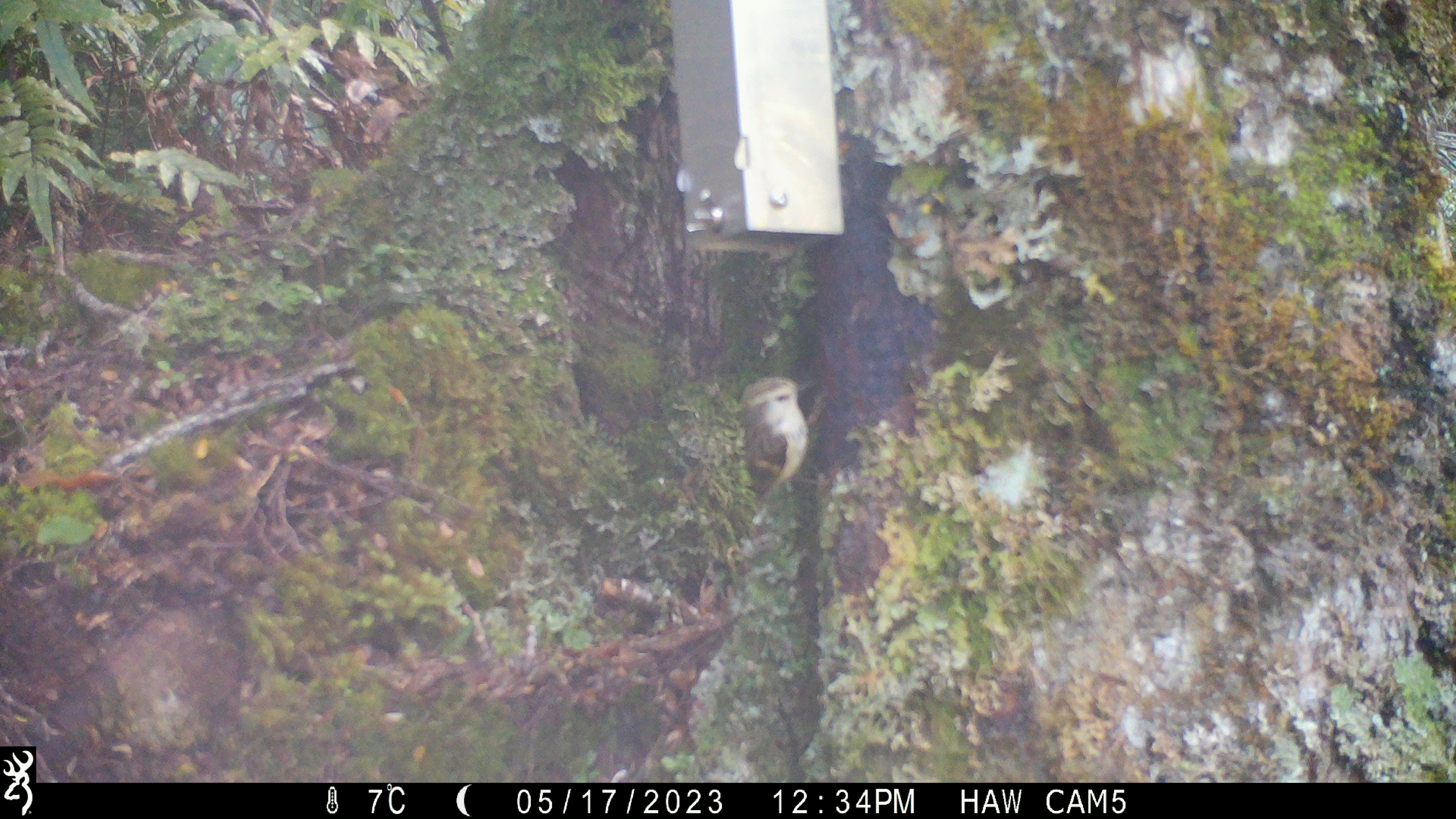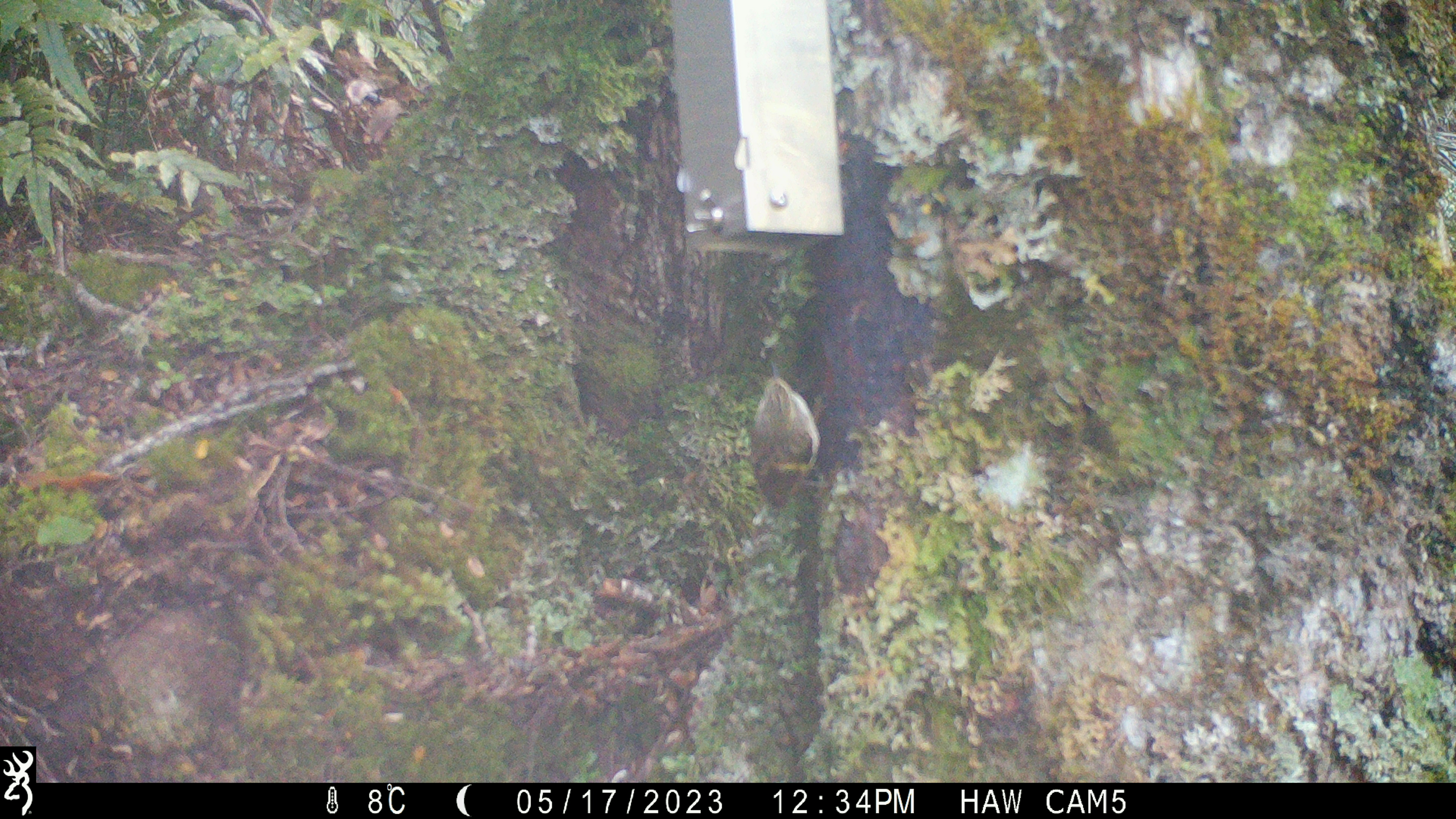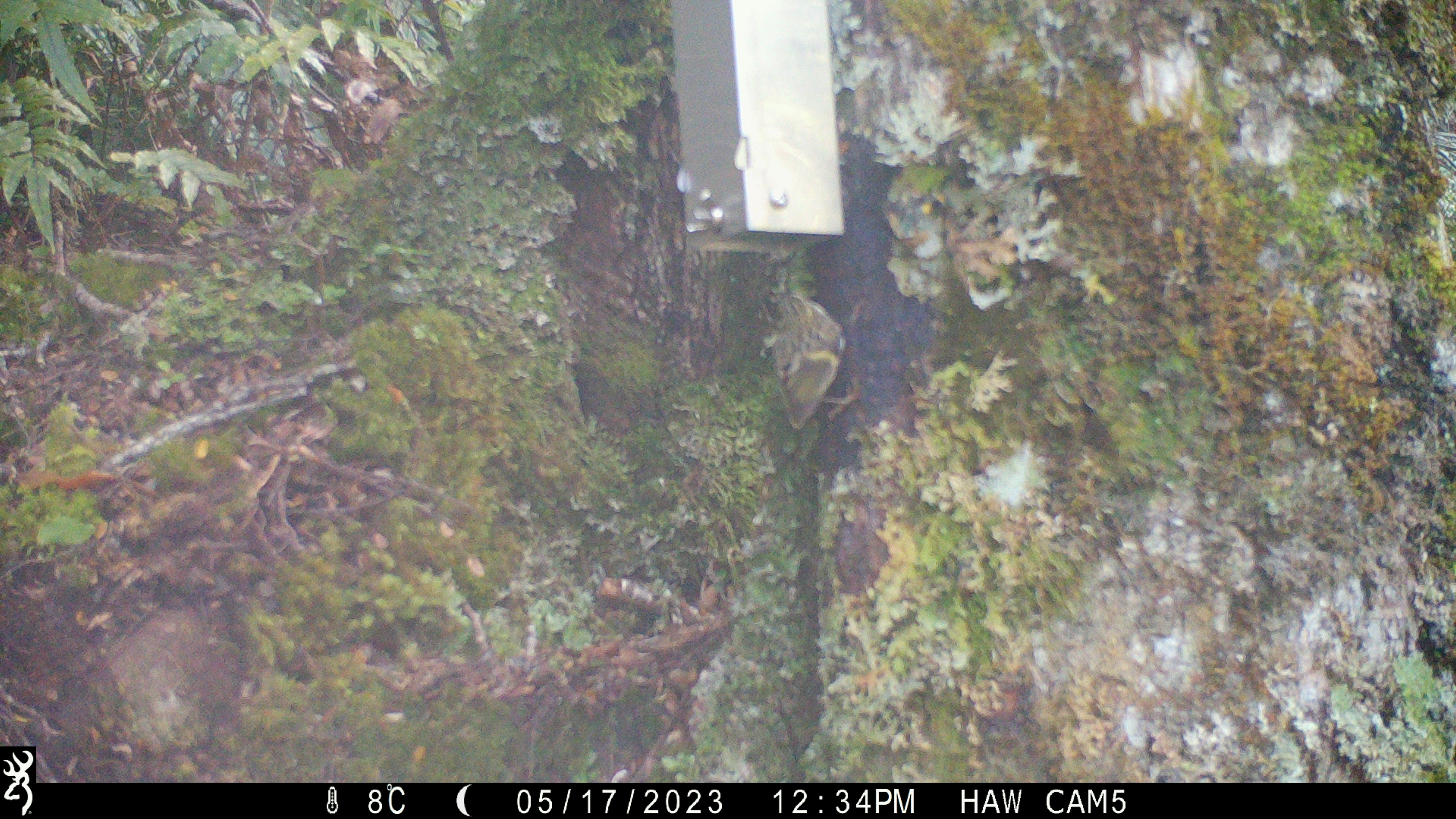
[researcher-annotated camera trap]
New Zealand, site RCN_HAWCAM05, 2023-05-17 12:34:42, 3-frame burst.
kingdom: Animalia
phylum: Chordata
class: Aves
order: Passeriformes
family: Acanthisittidae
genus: Acanthisitta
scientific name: Acanthisitta chloris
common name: rifleman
Rifleman (Acanthisitta chloris).